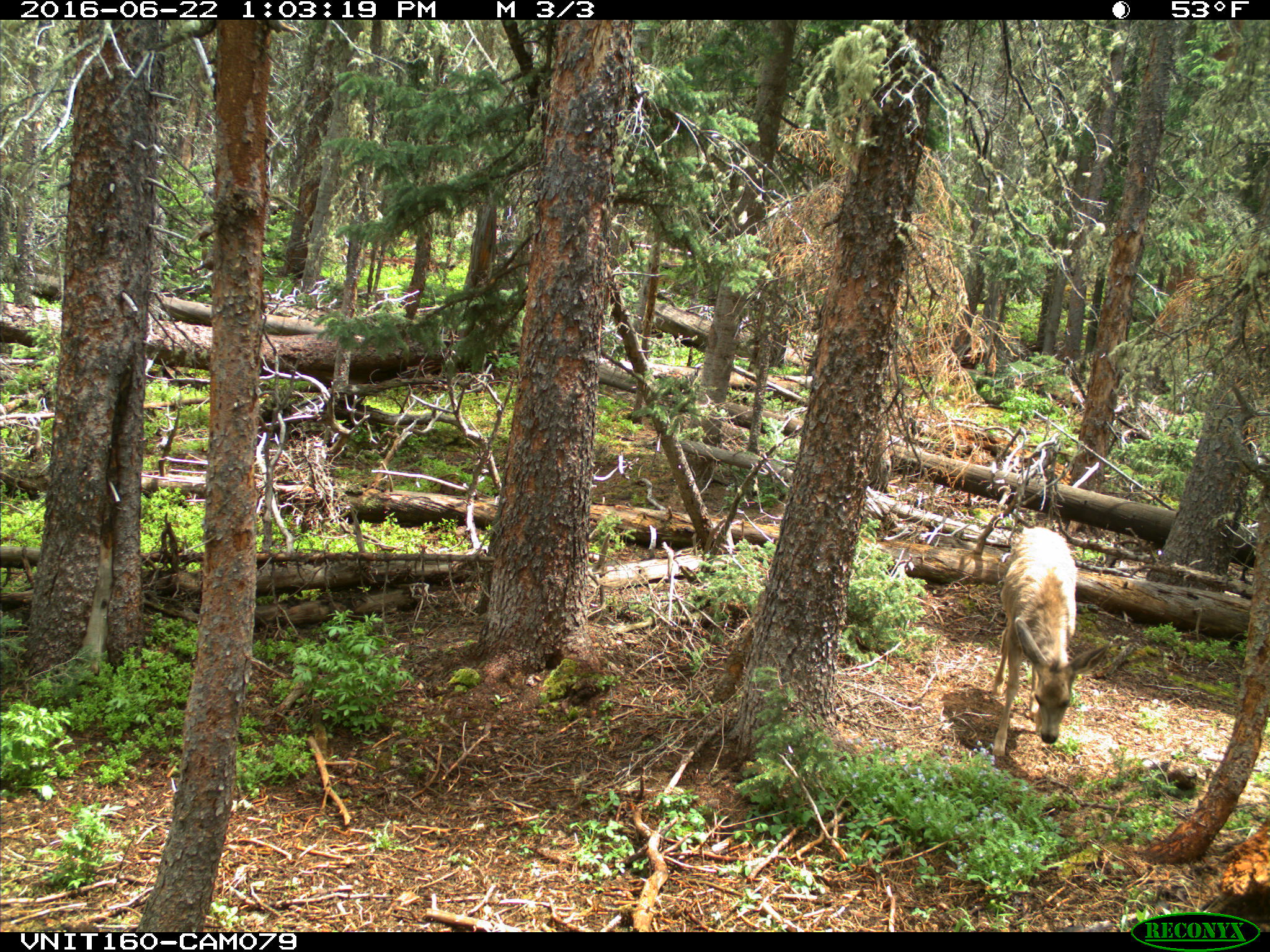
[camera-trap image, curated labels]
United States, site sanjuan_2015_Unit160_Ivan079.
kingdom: Animalia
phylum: Chordata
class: Mammalia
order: Artiodactyla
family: Cervidae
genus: Odocoileus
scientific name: Odocoileus hemionus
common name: mule deer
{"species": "Odocoileus hemionus (mule deer)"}